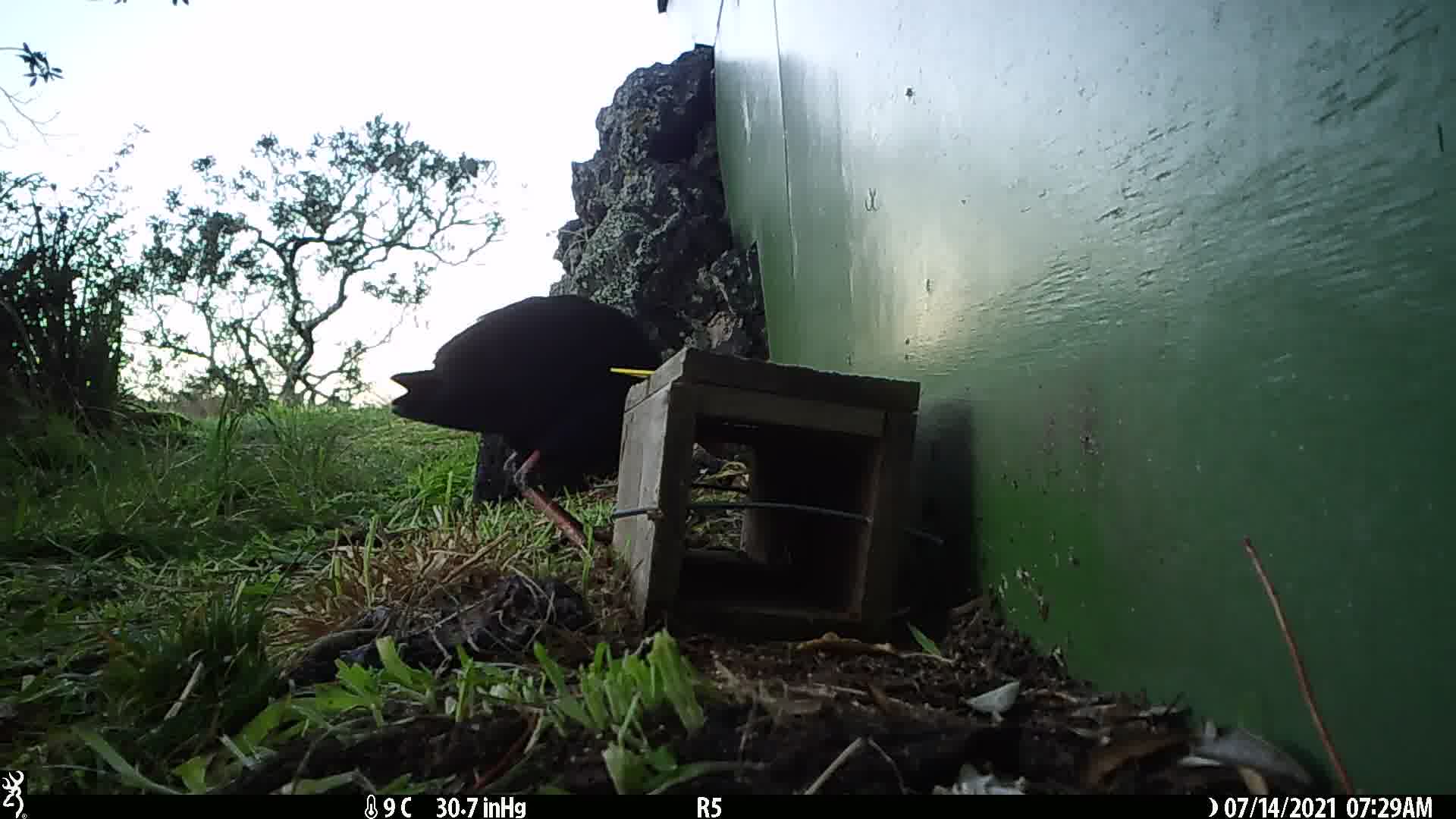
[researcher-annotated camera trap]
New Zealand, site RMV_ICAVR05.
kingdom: Animalia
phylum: Chordata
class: Aves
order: Gruiformes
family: Rallidae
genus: Porphyrio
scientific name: Porphyrio melanotus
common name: australasian swamphen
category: pukeko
Pukeko (australasian swamphen) (Porphyrio melanotus).